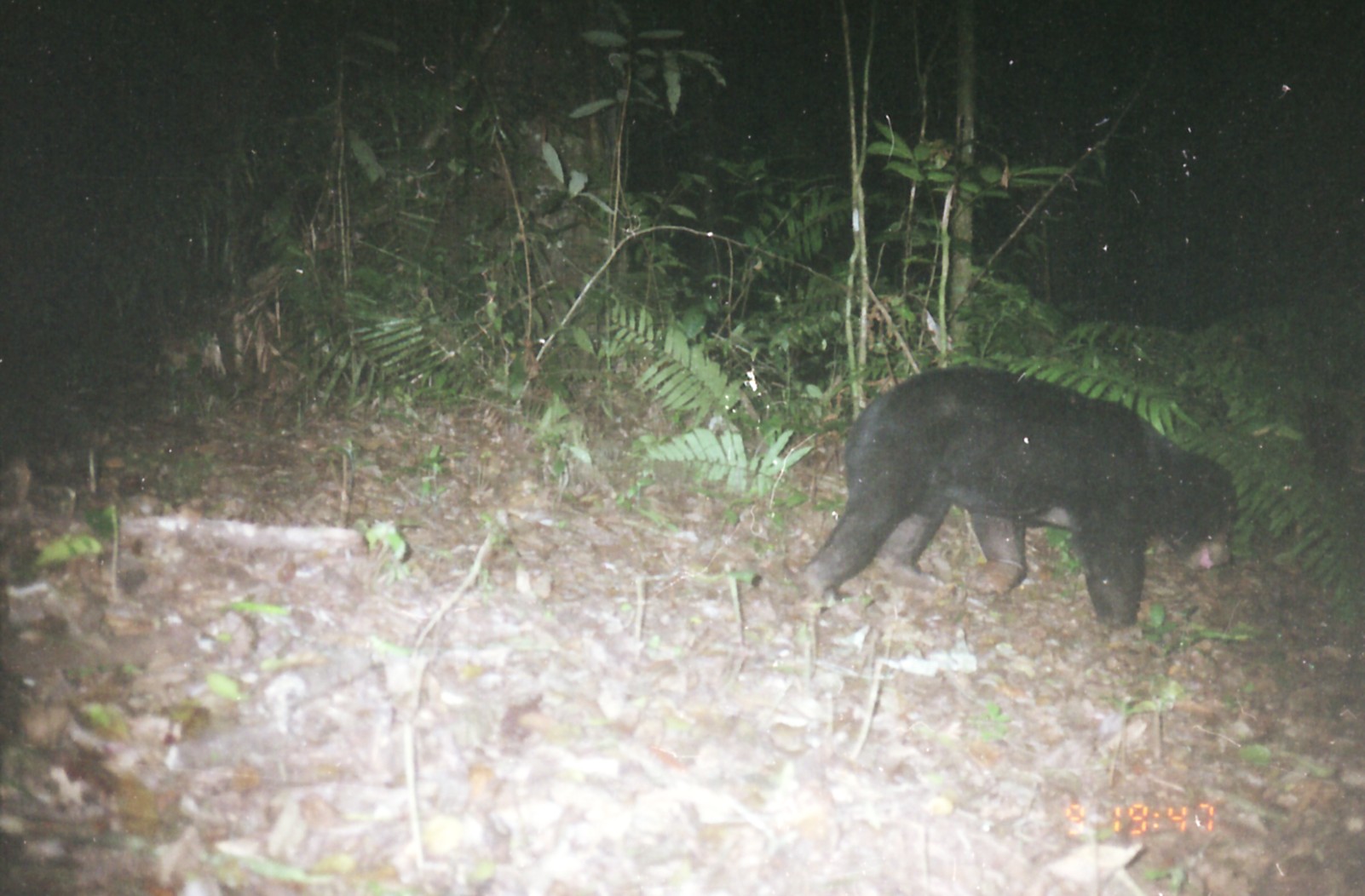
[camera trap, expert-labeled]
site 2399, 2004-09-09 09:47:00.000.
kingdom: Animalia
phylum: Chordata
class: Mammalia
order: Carnivora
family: Ursidae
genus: Helarctos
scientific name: Helarctos malayanus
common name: sun bear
Helarctos malayanus (sun bear), count 1.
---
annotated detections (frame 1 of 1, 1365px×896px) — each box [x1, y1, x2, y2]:
helarctos malayanus: [803, 365, 1239, 632]